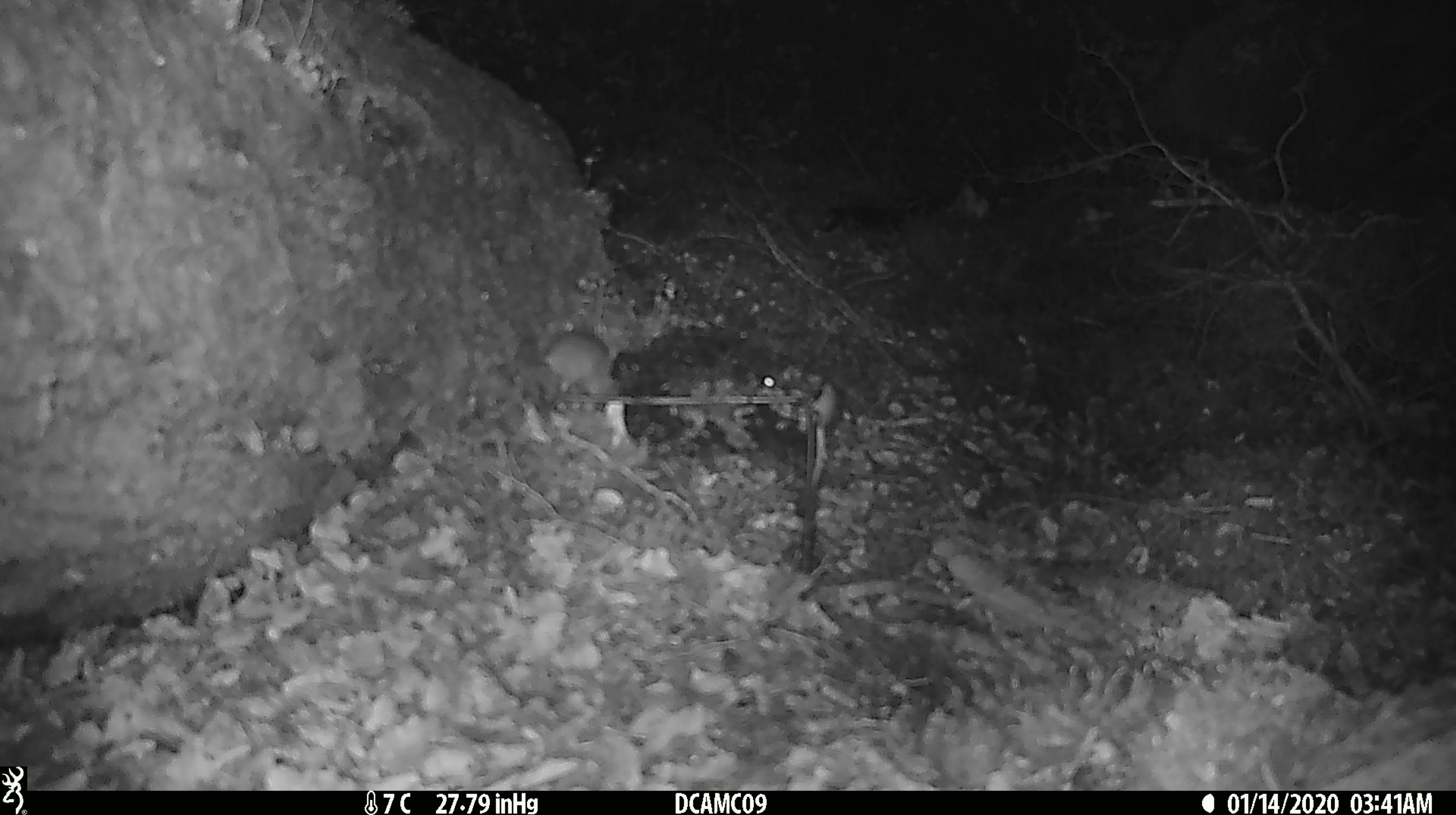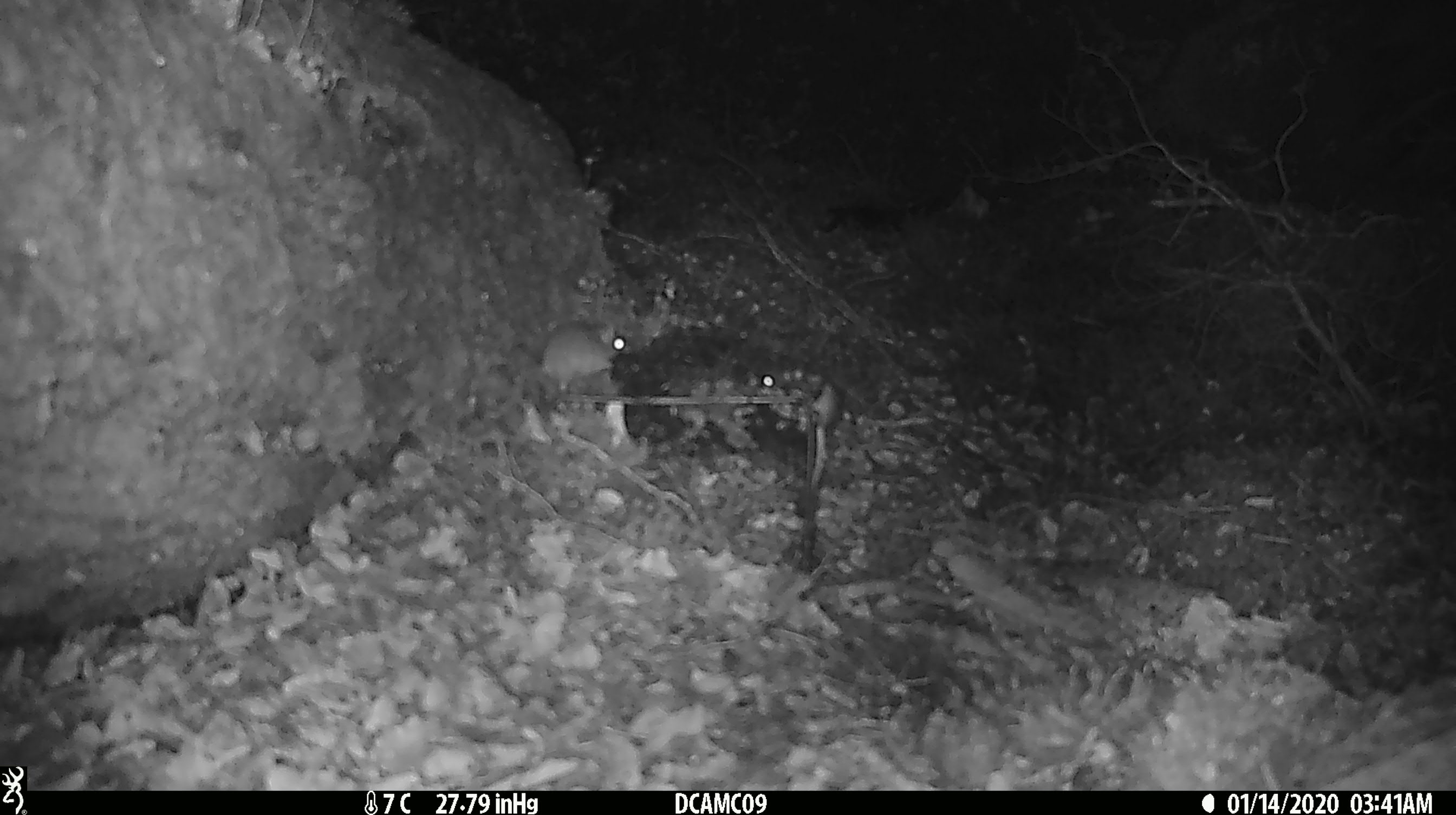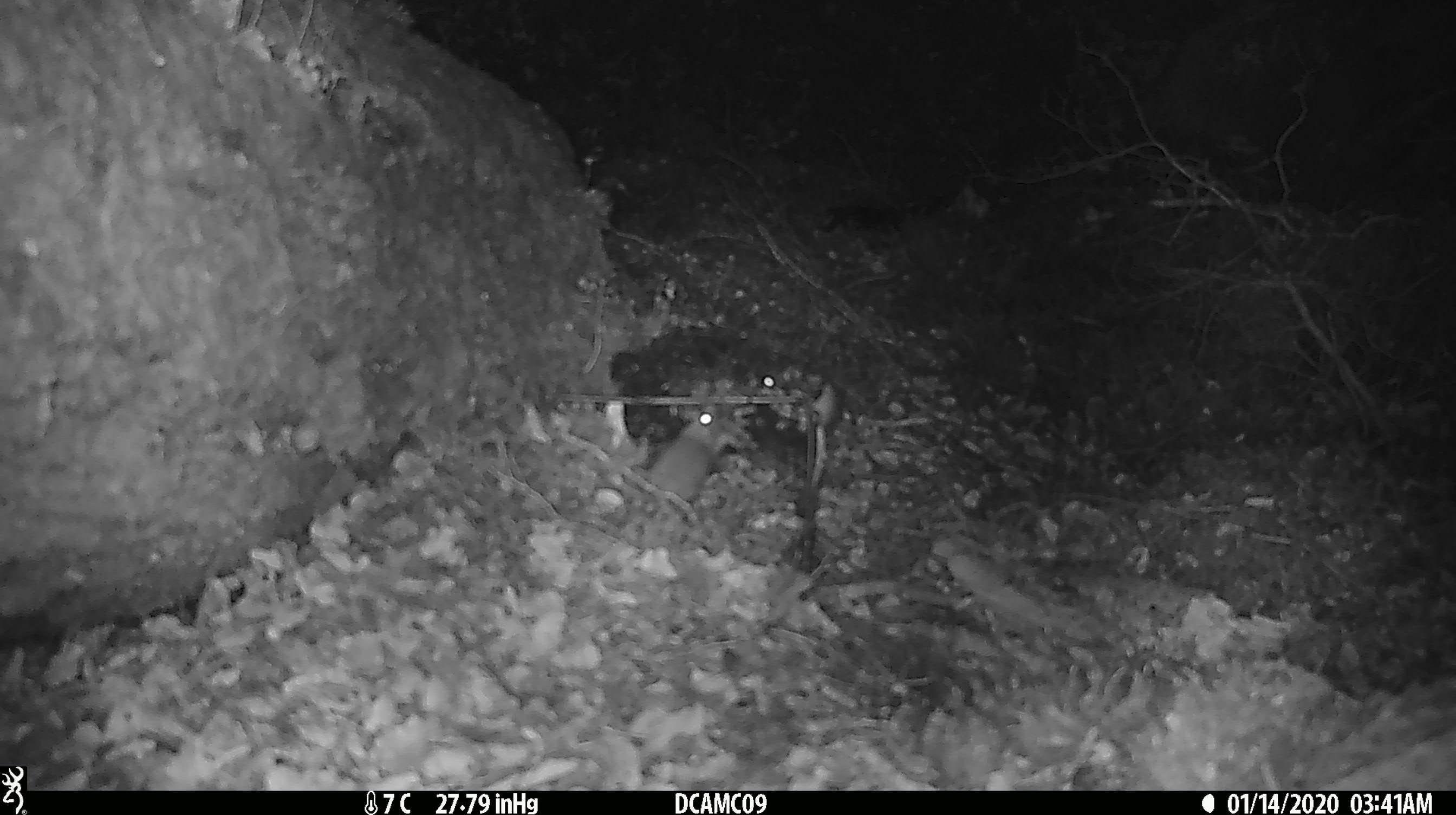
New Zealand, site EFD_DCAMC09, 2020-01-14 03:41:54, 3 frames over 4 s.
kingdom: Animalia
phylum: Chordata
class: Mammalia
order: Rodentia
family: Muridae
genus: Mus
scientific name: Mus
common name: mouse